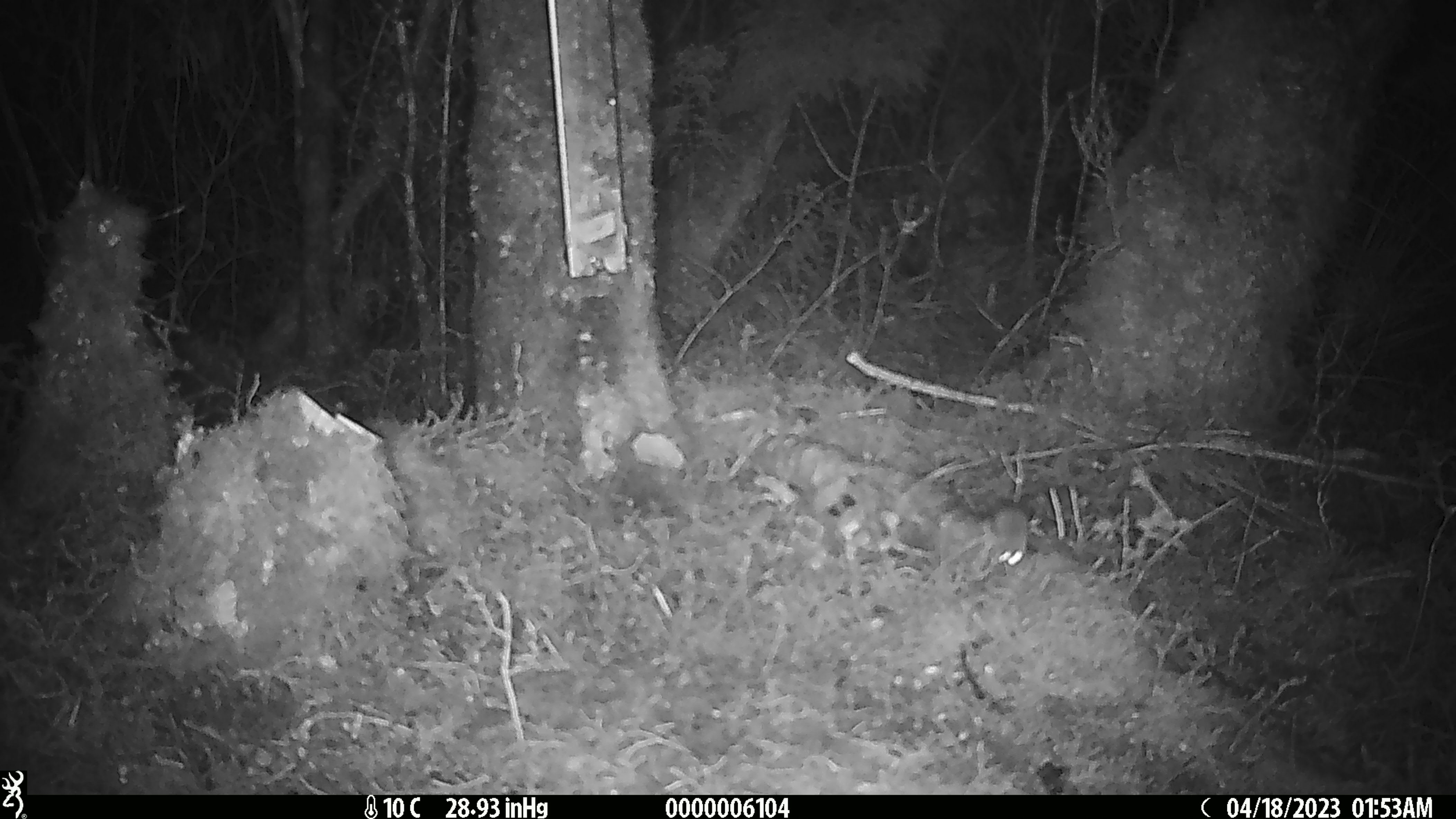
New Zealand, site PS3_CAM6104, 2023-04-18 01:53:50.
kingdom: Animalia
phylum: Chordata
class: Mammalia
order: Rodentia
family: Muridae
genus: Mus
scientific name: Mus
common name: mouse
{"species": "mouse (Mus)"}